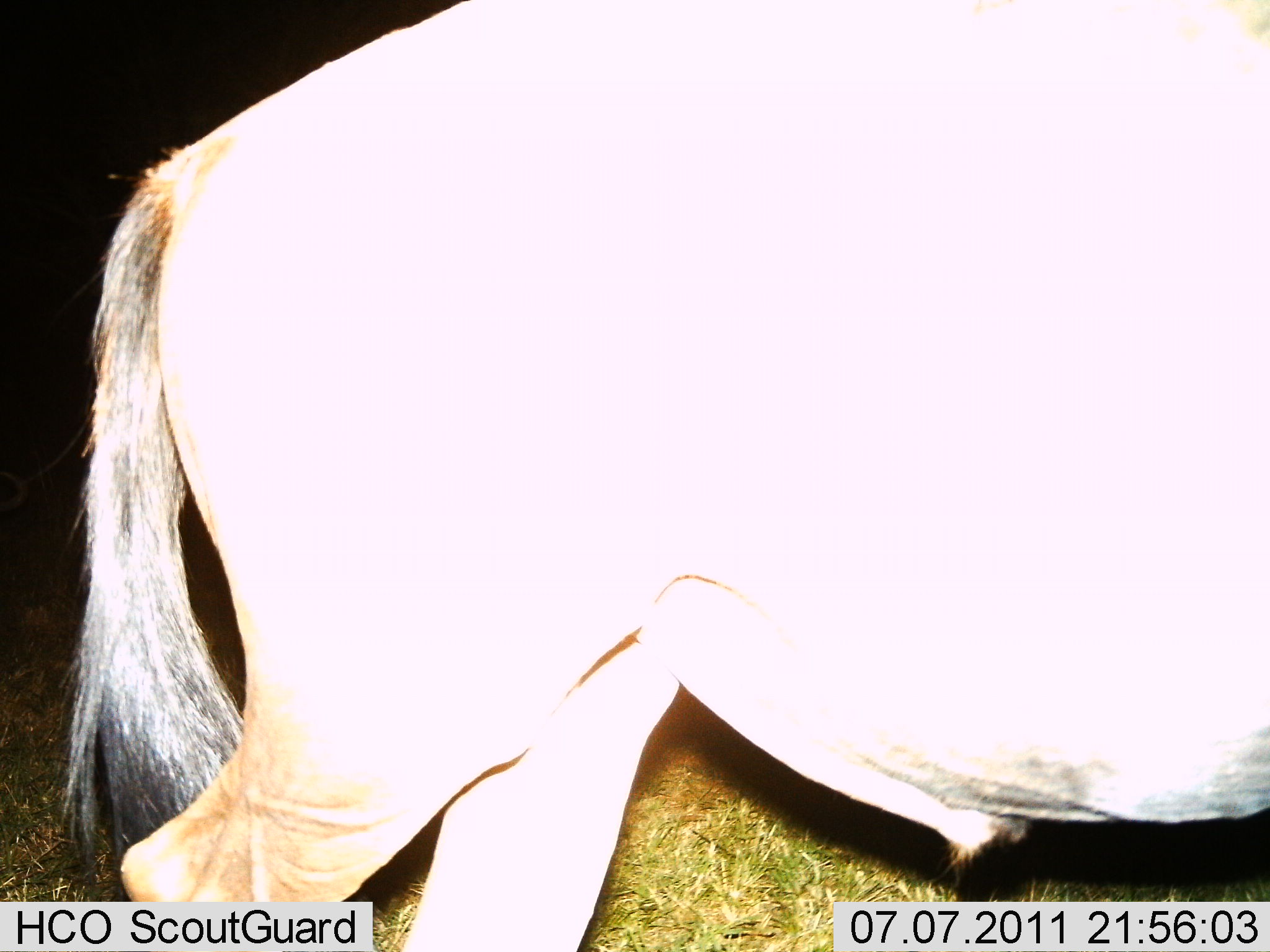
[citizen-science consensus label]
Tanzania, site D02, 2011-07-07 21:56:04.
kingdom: Animalia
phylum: Chordata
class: Mammalia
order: Artiodactyla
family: Bovidae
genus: Connochaetes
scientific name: Connochaetes taurinus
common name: blue wildebeest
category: wildebeest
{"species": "wildebeest (blue wildebeest) (Connochaetes taurinus)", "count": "1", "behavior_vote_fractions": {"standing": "70%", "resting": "0%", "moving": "30%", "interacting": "0%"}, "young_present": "0%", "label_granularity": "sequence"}